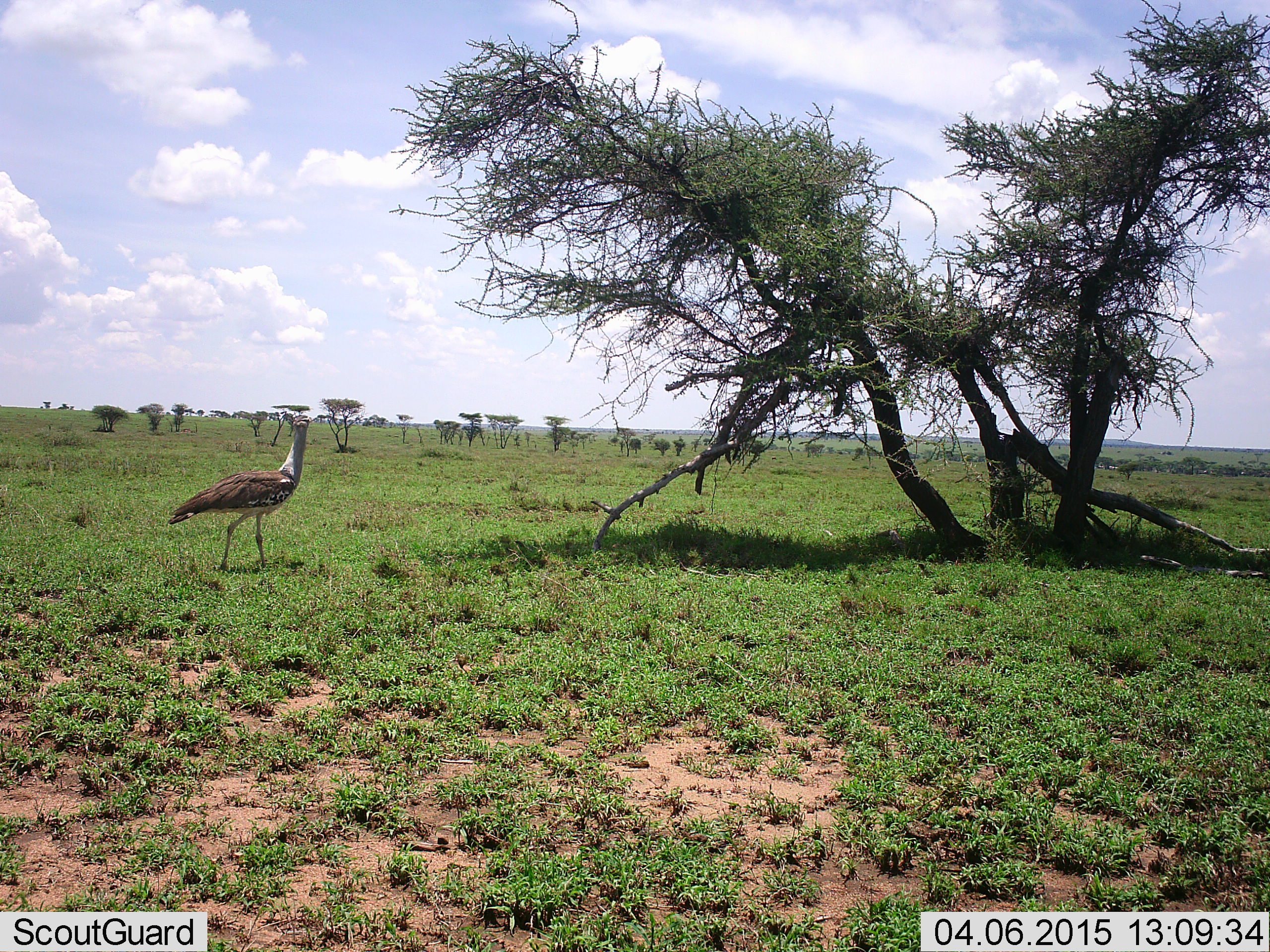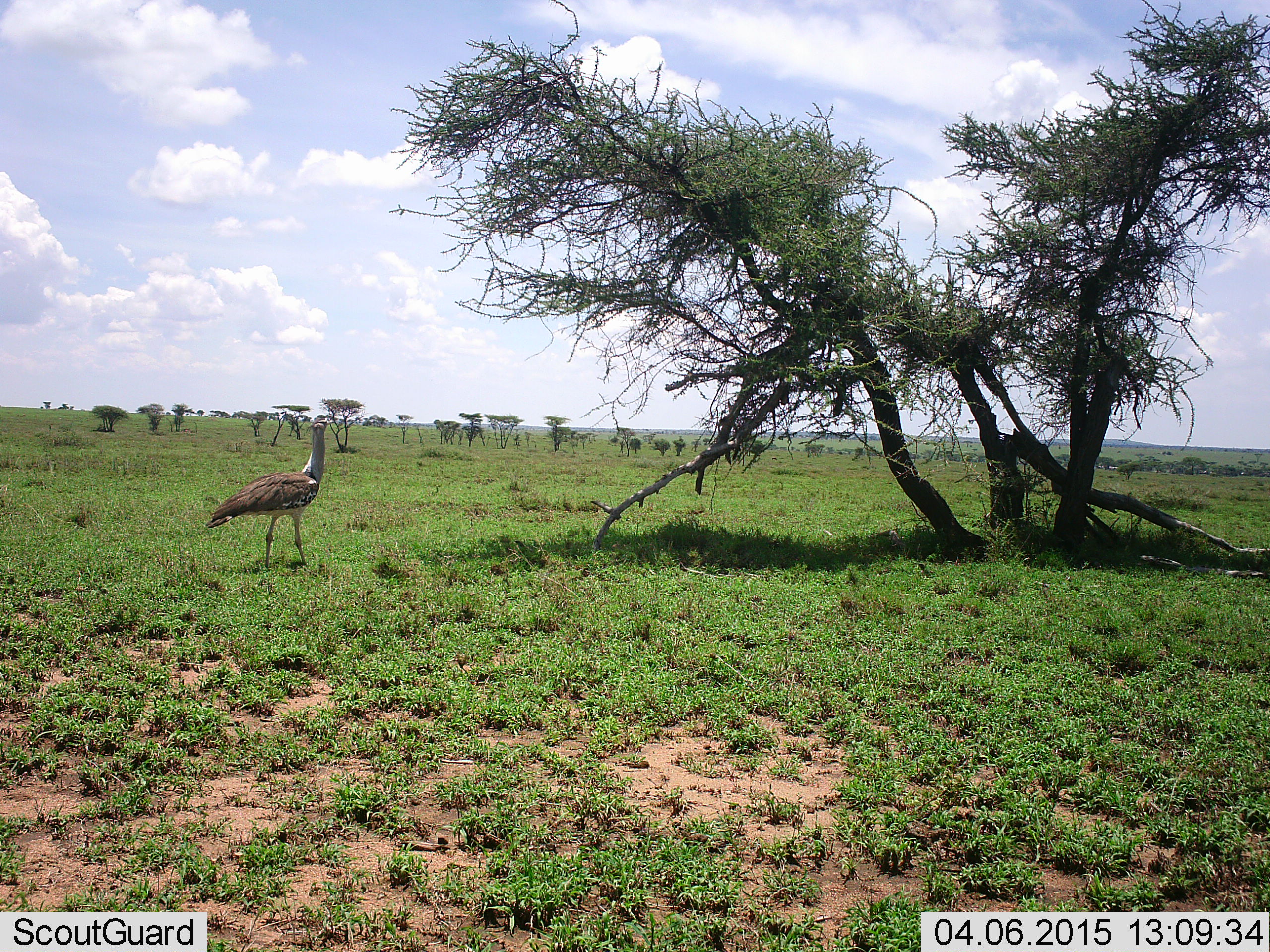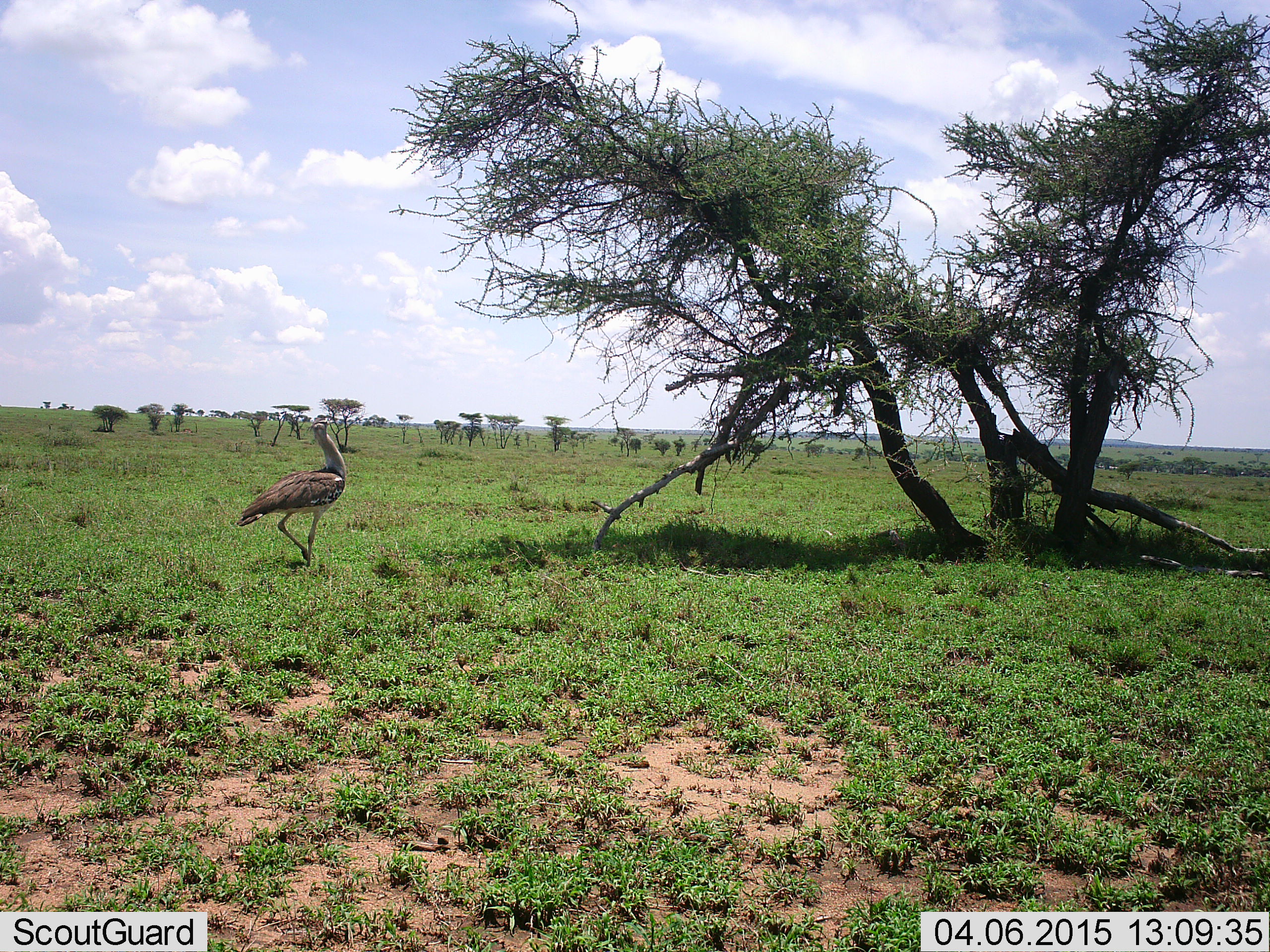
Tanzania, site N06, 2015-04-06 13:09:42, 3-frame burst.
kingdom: Animalia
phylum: Chordata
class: Aves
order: Otidiformes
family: Otididae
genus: Ardeotis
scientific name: Ardeotis kori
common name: kori bustard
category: koribustard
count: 1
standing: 30%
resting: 0%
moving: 80%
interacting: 0%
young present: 0%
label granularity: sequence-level